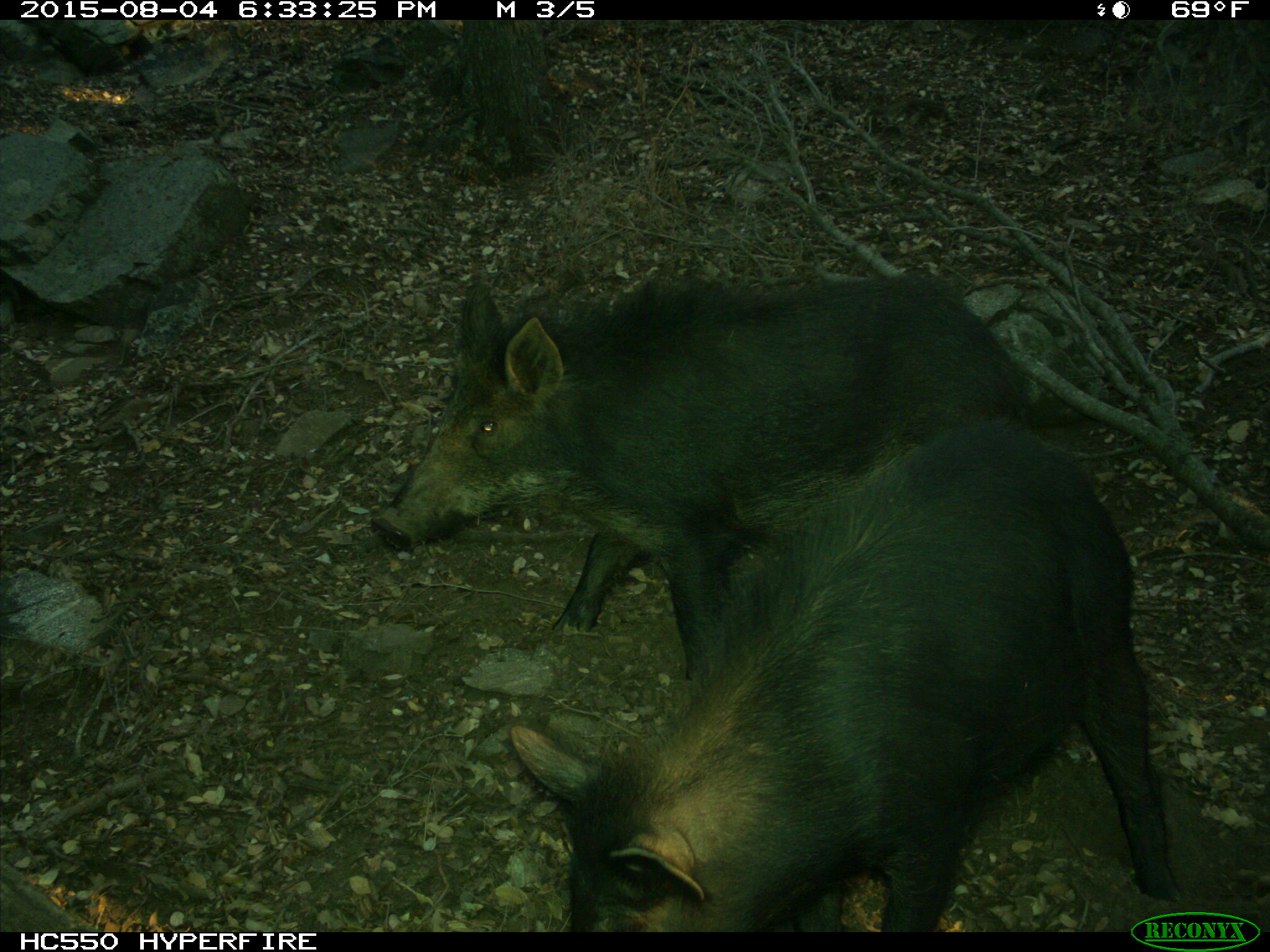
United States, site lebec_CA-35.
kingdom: Animalia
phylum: Chordata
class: Mammalia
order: Artiodactyla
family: Suidae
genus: Sus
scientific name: Sus scrofa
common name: wild boar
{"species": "Sus scrofa (wild boar)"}